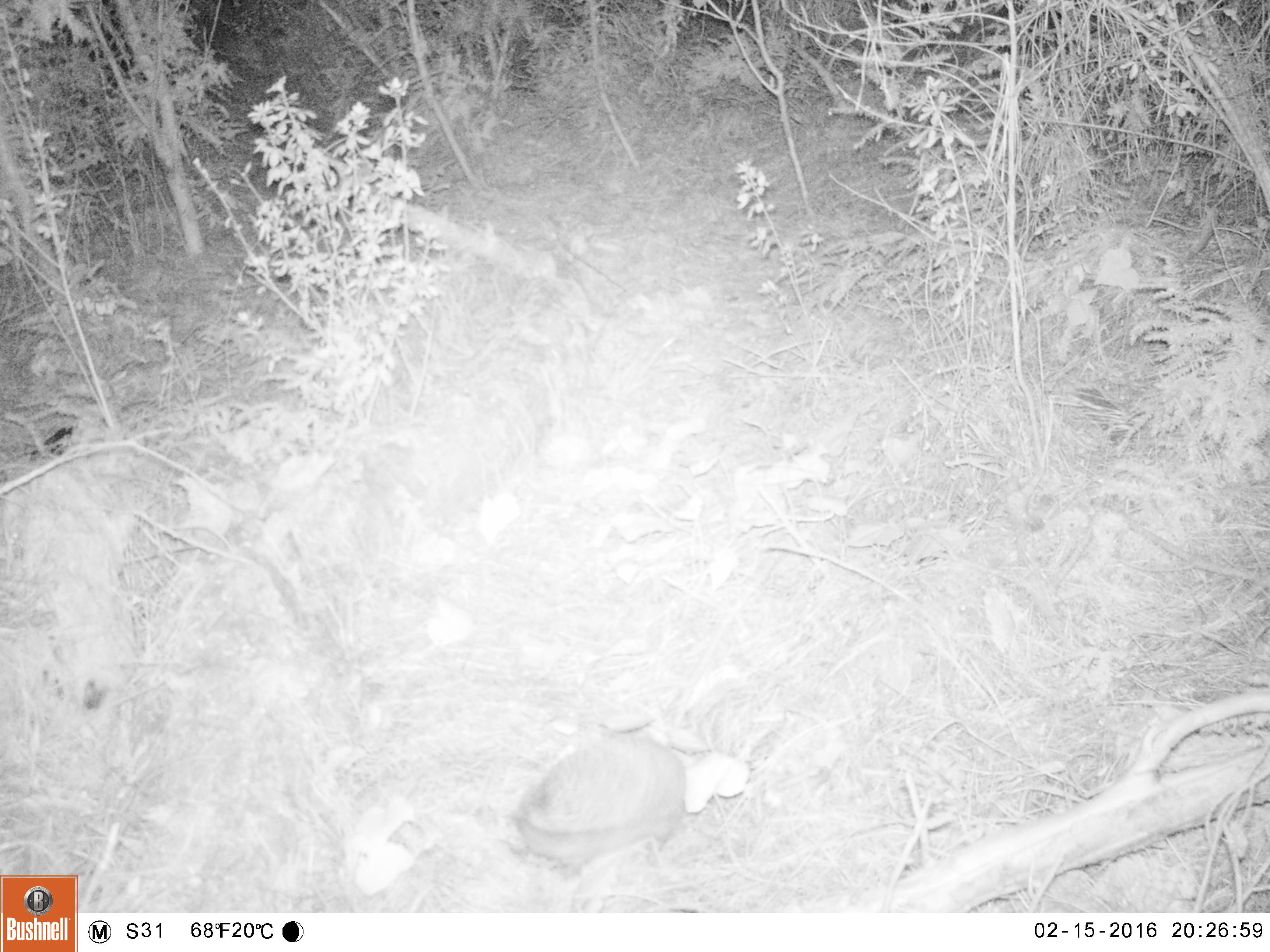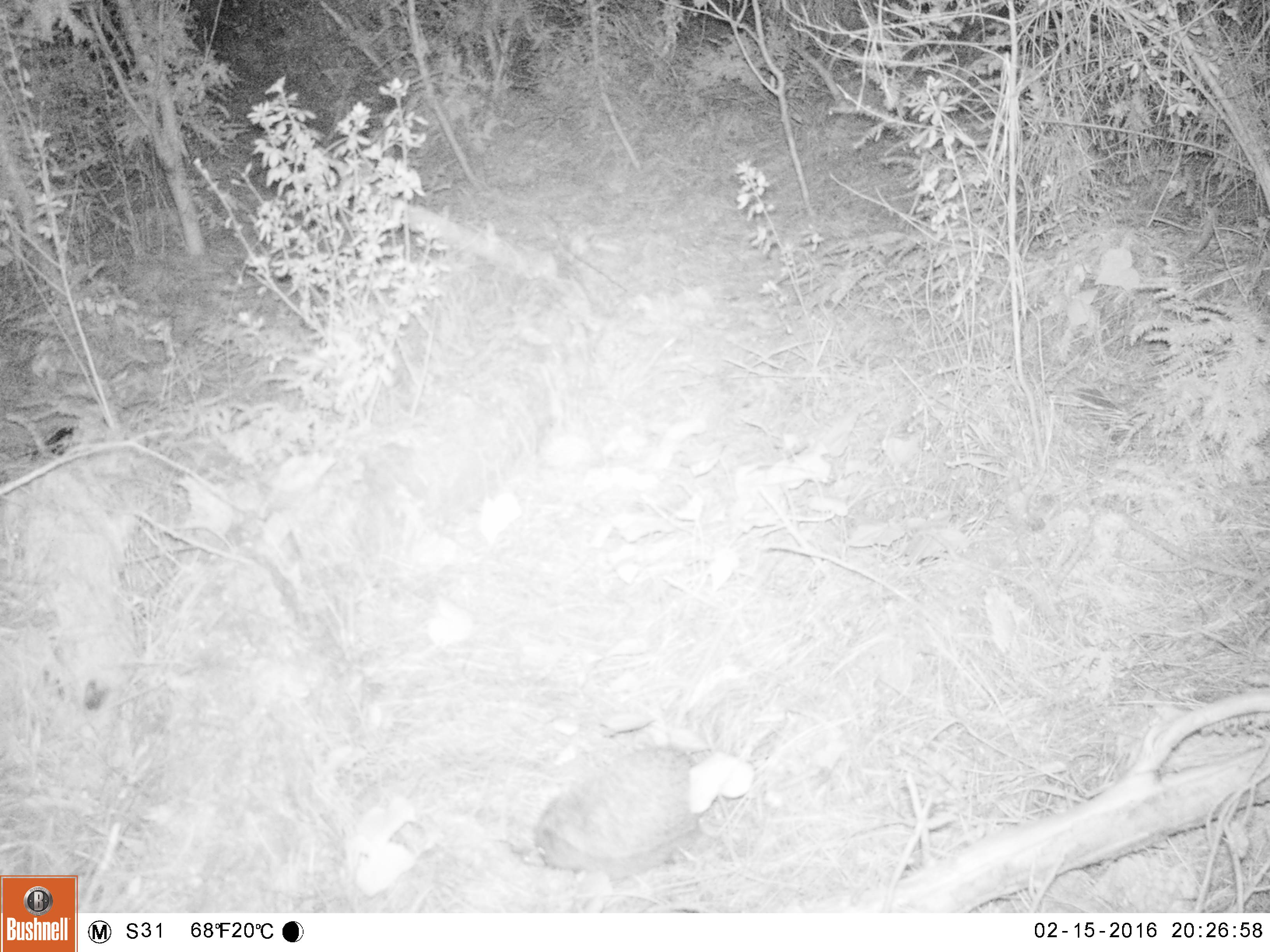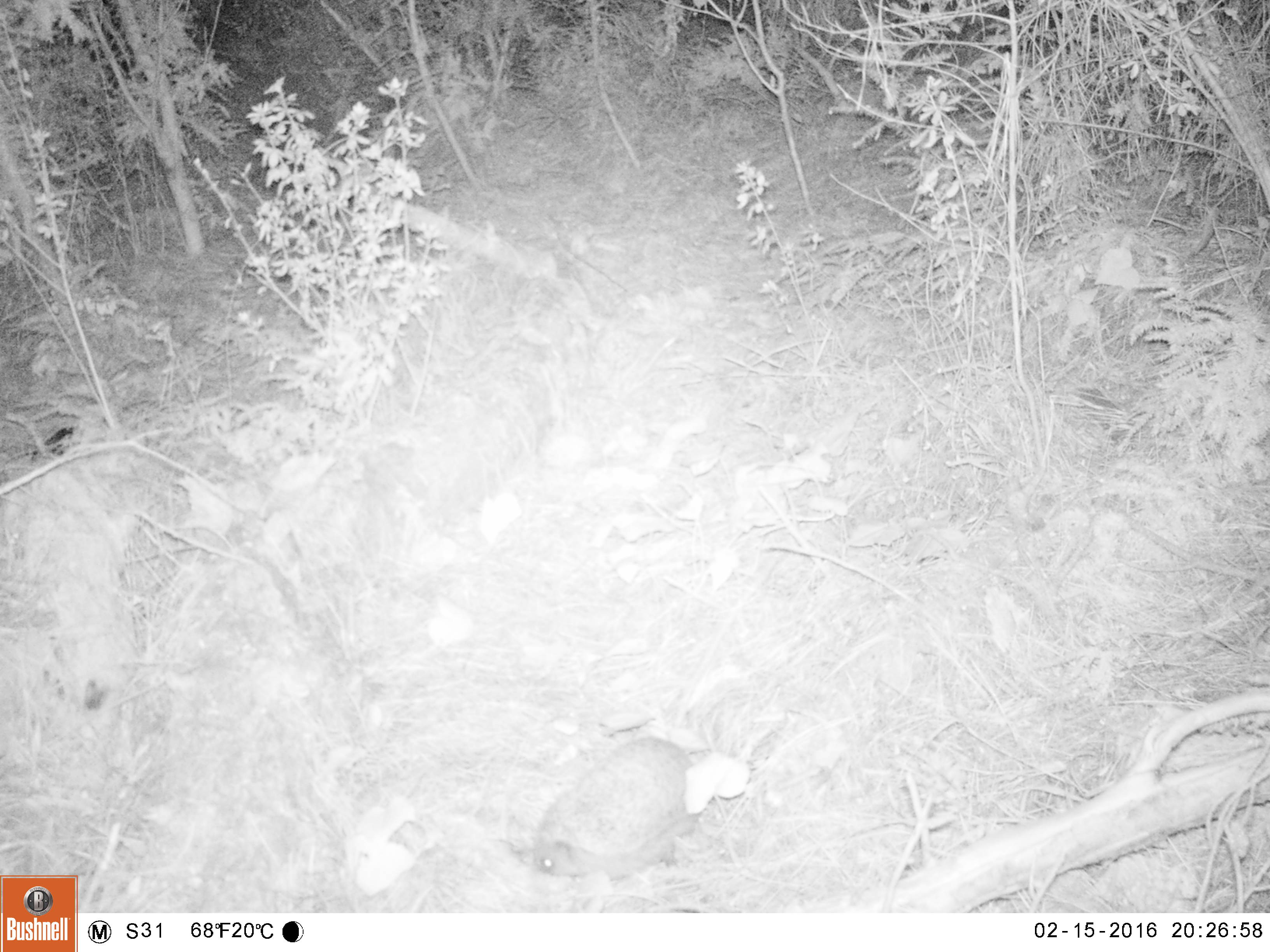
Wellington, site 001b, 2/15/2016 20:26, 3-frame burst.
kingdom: Animalia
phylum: Chordata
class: Mammalia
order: Eulipotyphla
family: Erinaceidae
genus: Erinaceus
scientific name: Erinaceus europaeus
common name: hedgehog